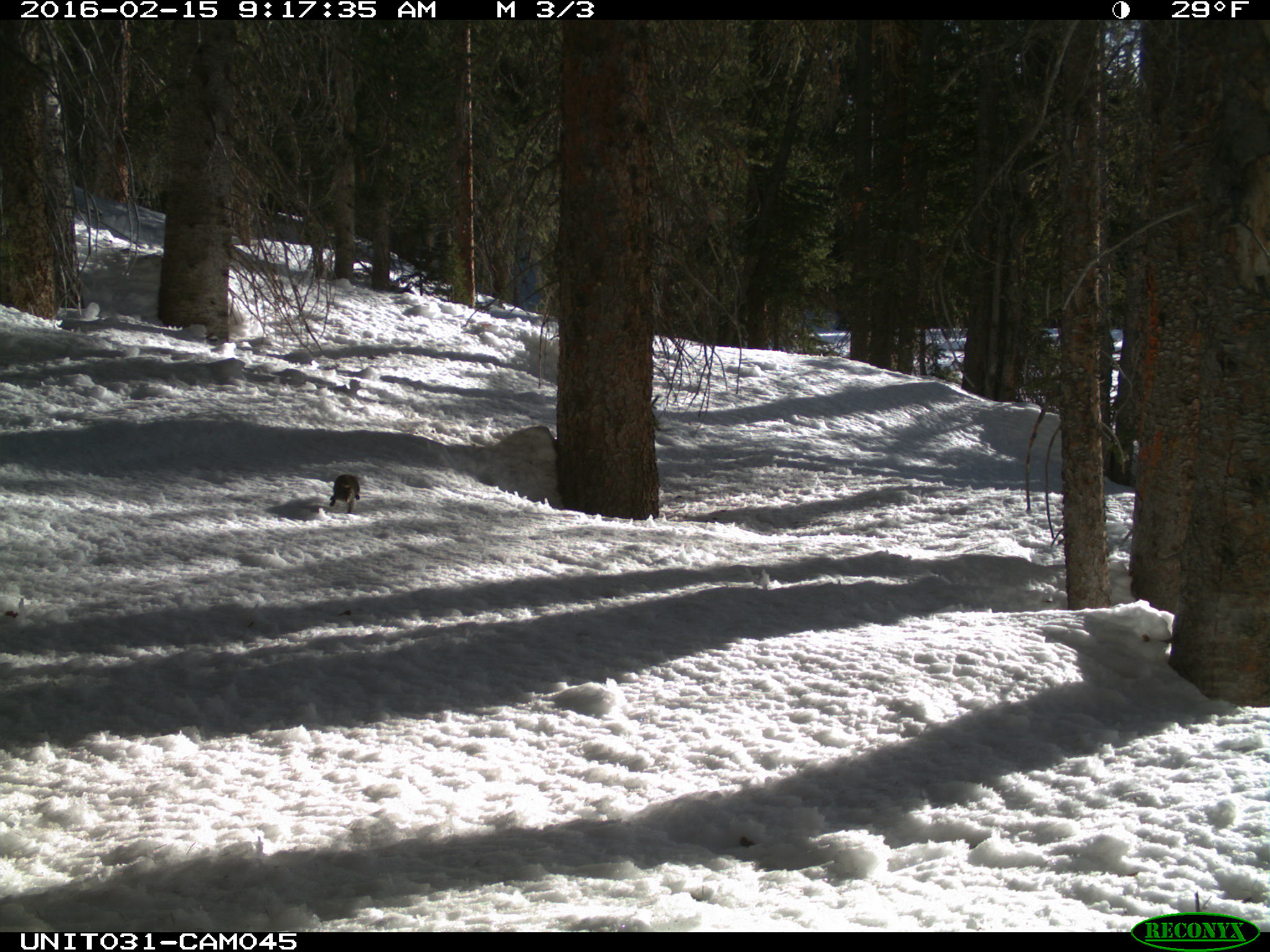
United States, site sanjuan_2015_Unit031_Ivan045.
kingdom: Animalia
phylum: Chordata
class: Mammalia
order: Rodentia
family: Sciuridae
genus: Tamiasciurus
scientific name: Tamiasciurus hudsonicus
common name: american red squirrel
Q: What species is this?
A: Tamiasciurus hudsonicus (american red squirrel).